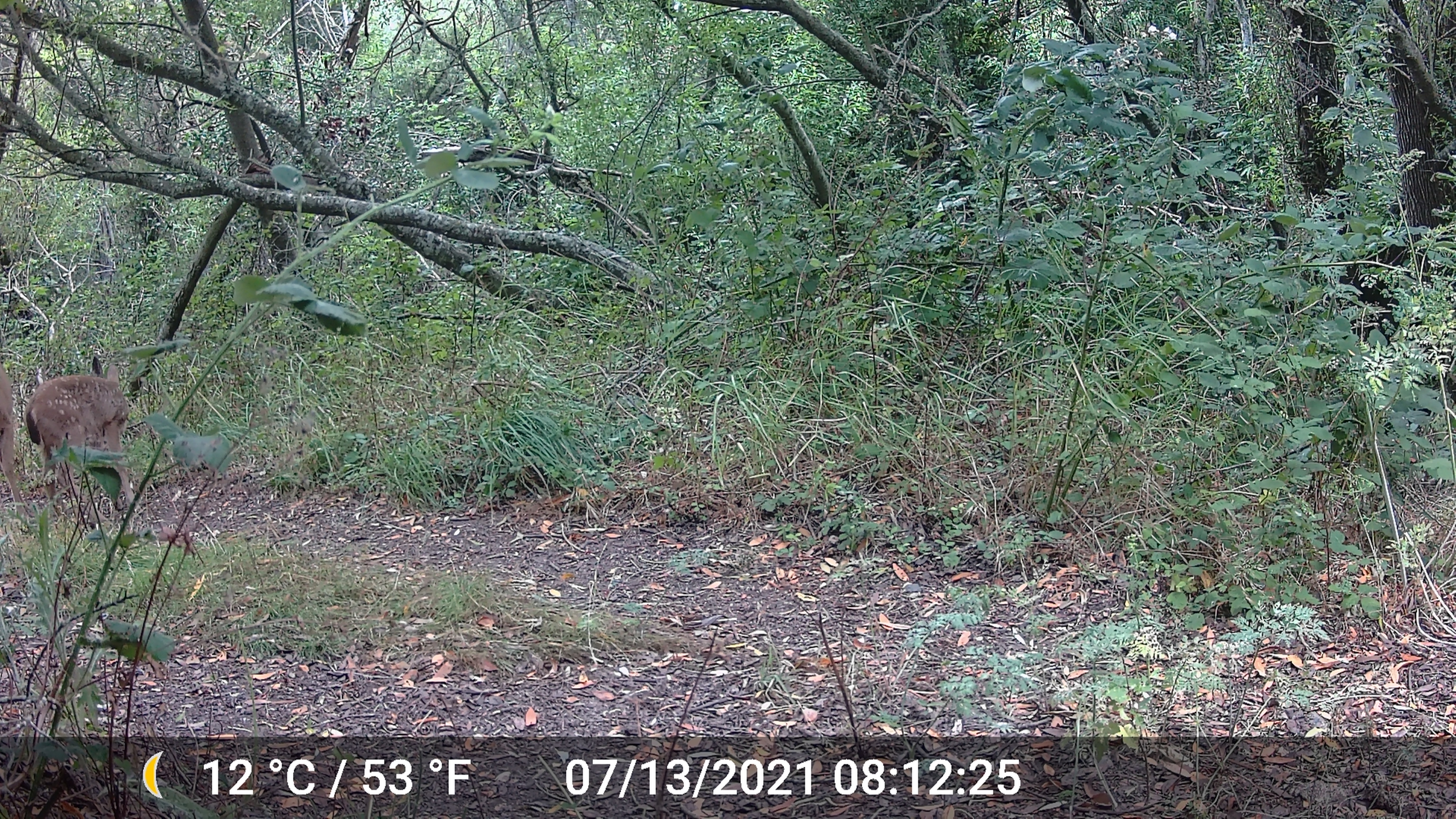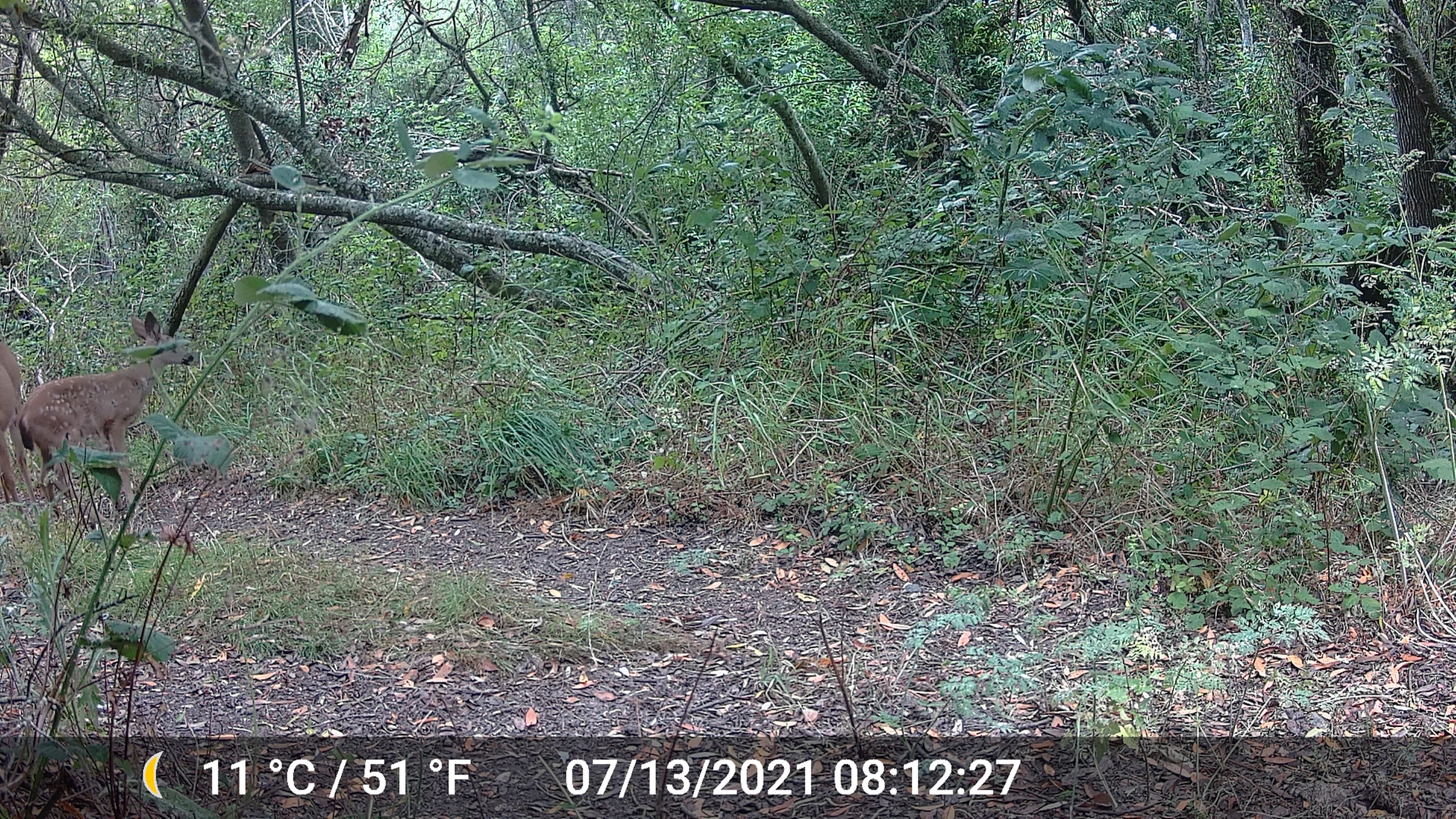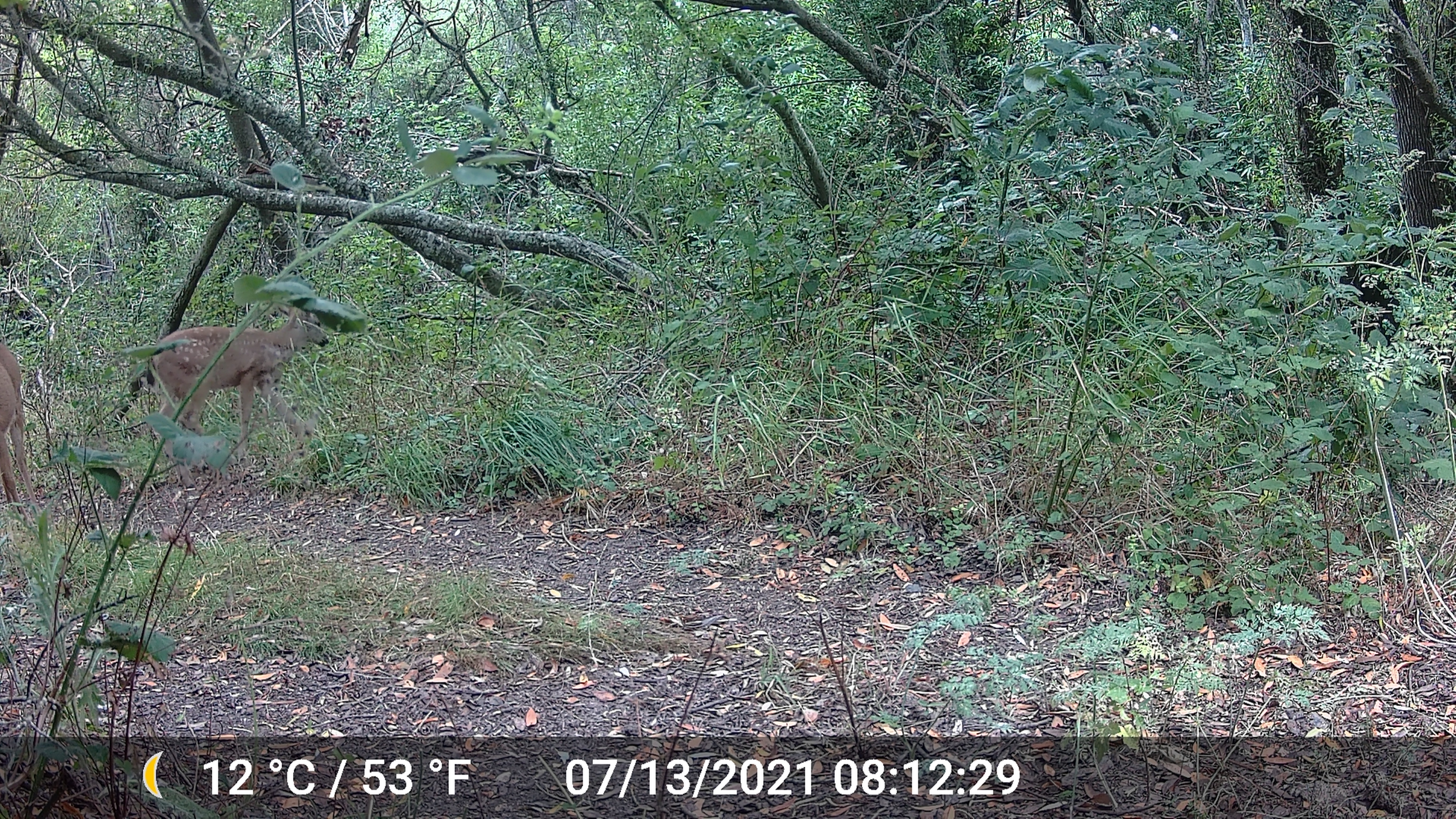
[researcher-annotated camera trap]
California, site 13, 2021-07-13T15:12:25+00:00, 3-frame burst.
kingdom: Animalia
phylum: Chordata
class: Mammalia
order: Artiodactyla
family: Cervidae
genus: Odocoileus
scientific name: Odocoileus hemionus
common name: mule deer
Mule deer (Odocoileus hemionus).